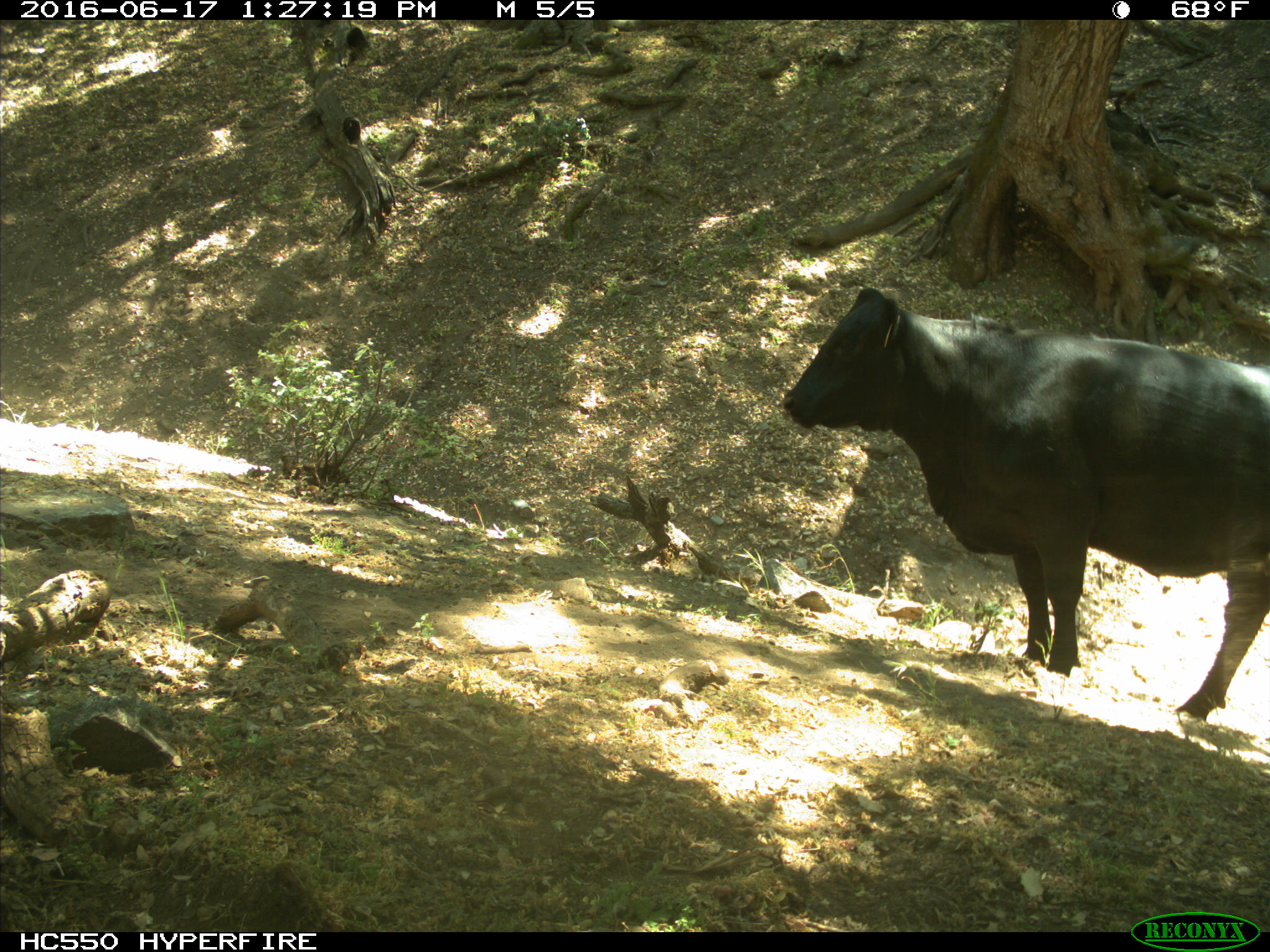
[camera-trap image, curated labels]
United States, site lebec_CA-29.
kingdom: Animalia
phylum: Chordata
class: Mammalia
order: Artiodactyla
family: Bovidae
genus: Bos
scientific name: Bos taurus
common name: domestic cow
Bos taurus (domestic cow).